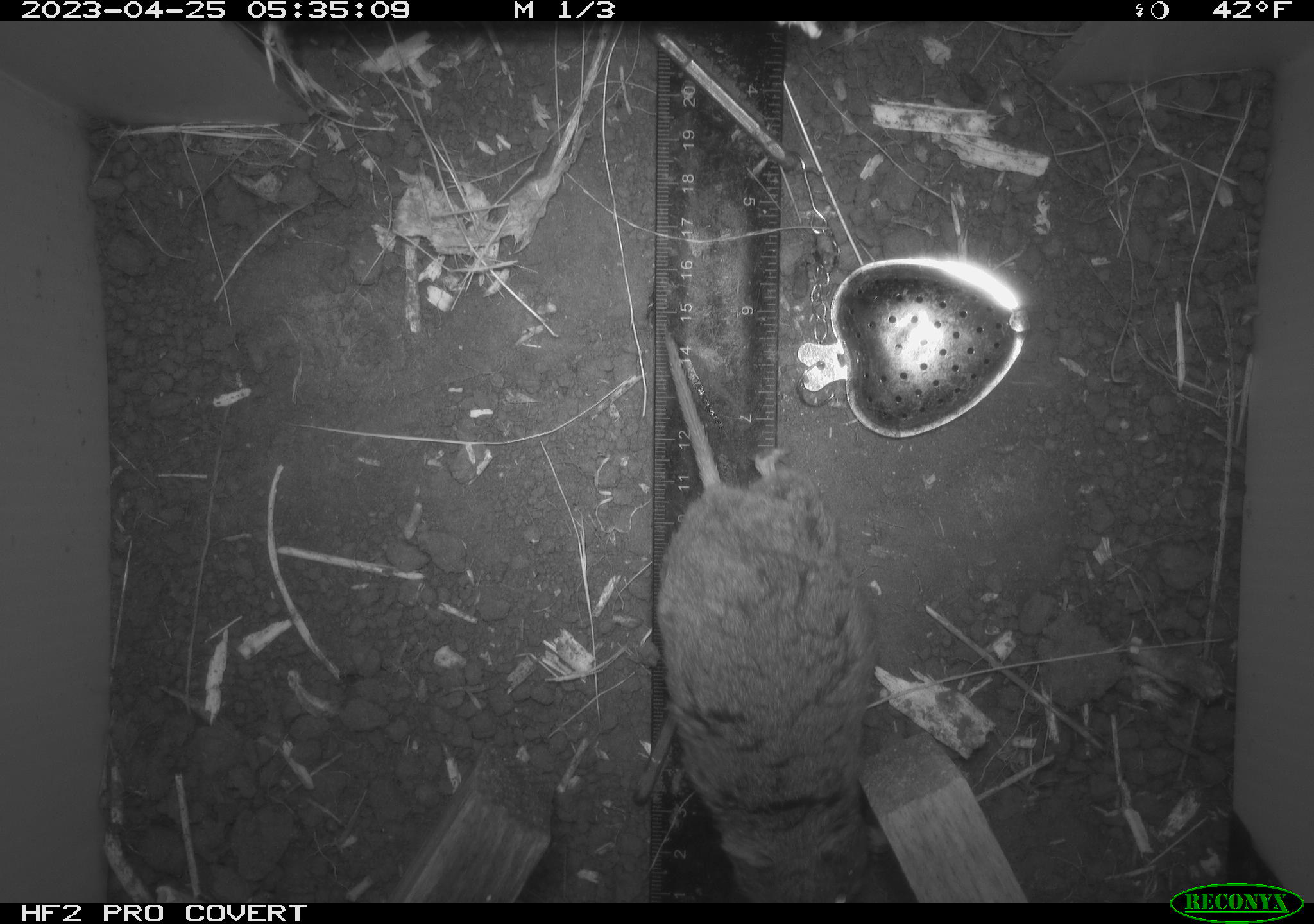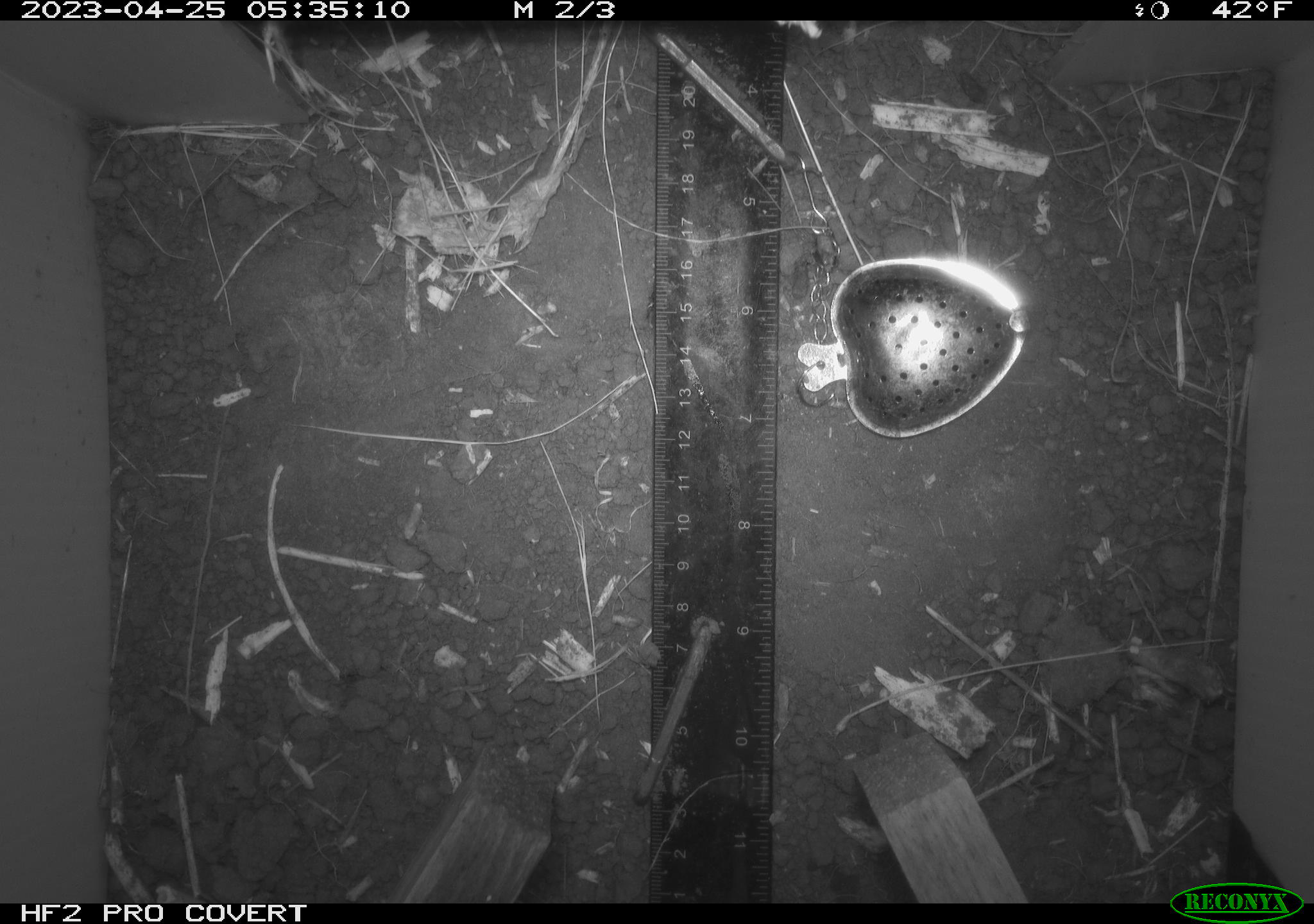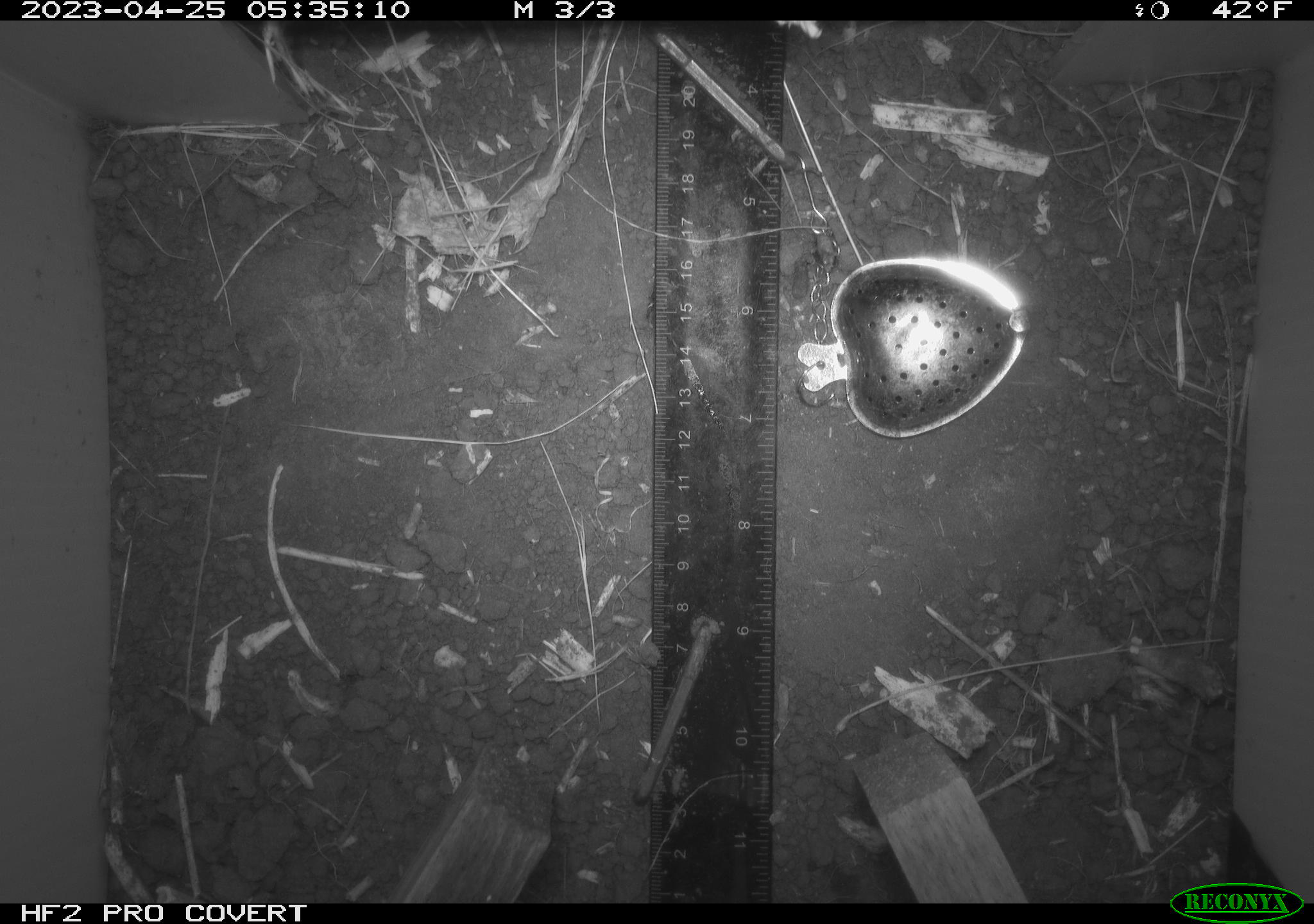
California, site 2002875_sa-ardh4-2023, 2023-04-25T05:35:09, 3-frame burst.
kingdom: Animalia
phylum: Chordata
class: Mammalia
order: Rodentia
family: Cricetidae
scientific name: Arvicolinae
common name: voles, lemmings, and muskrats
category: arvicolinae subfamily